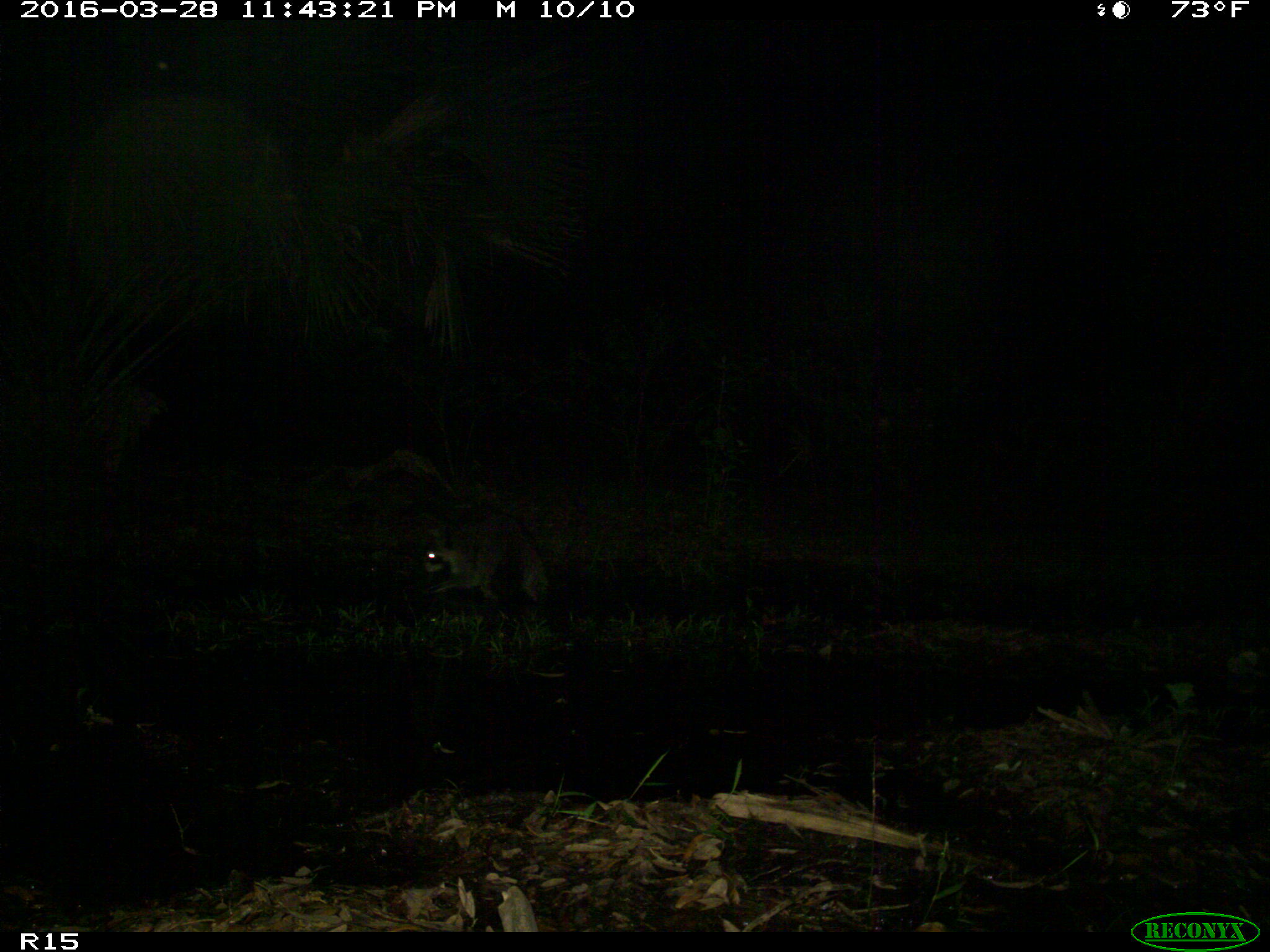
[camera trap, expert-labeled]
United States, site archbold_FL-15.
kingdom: Animalia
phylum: Chordata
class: Mammalia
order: Carnivora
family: Procyonidae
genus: Procyon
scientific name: Procyon lotor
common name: common raccoon